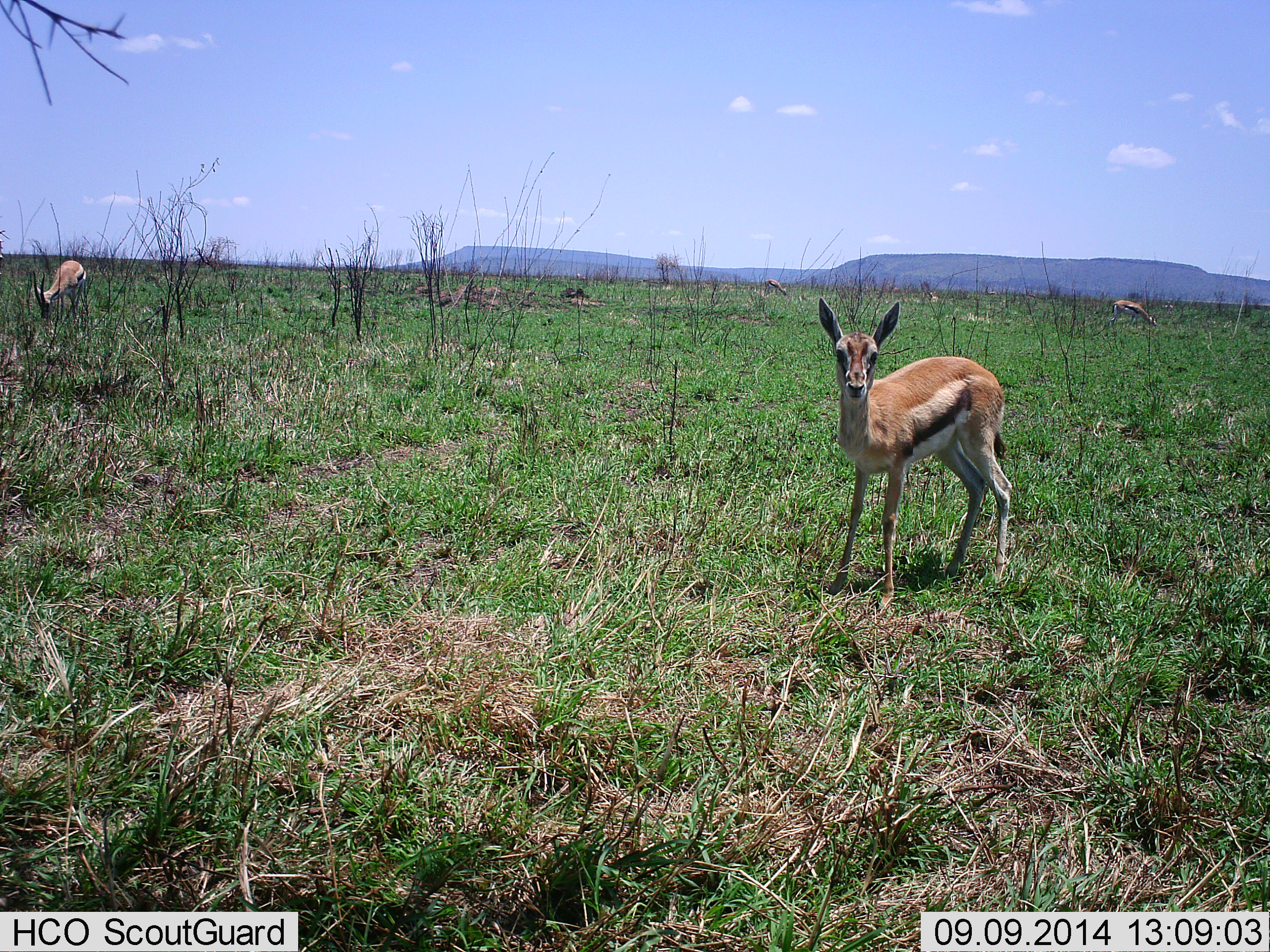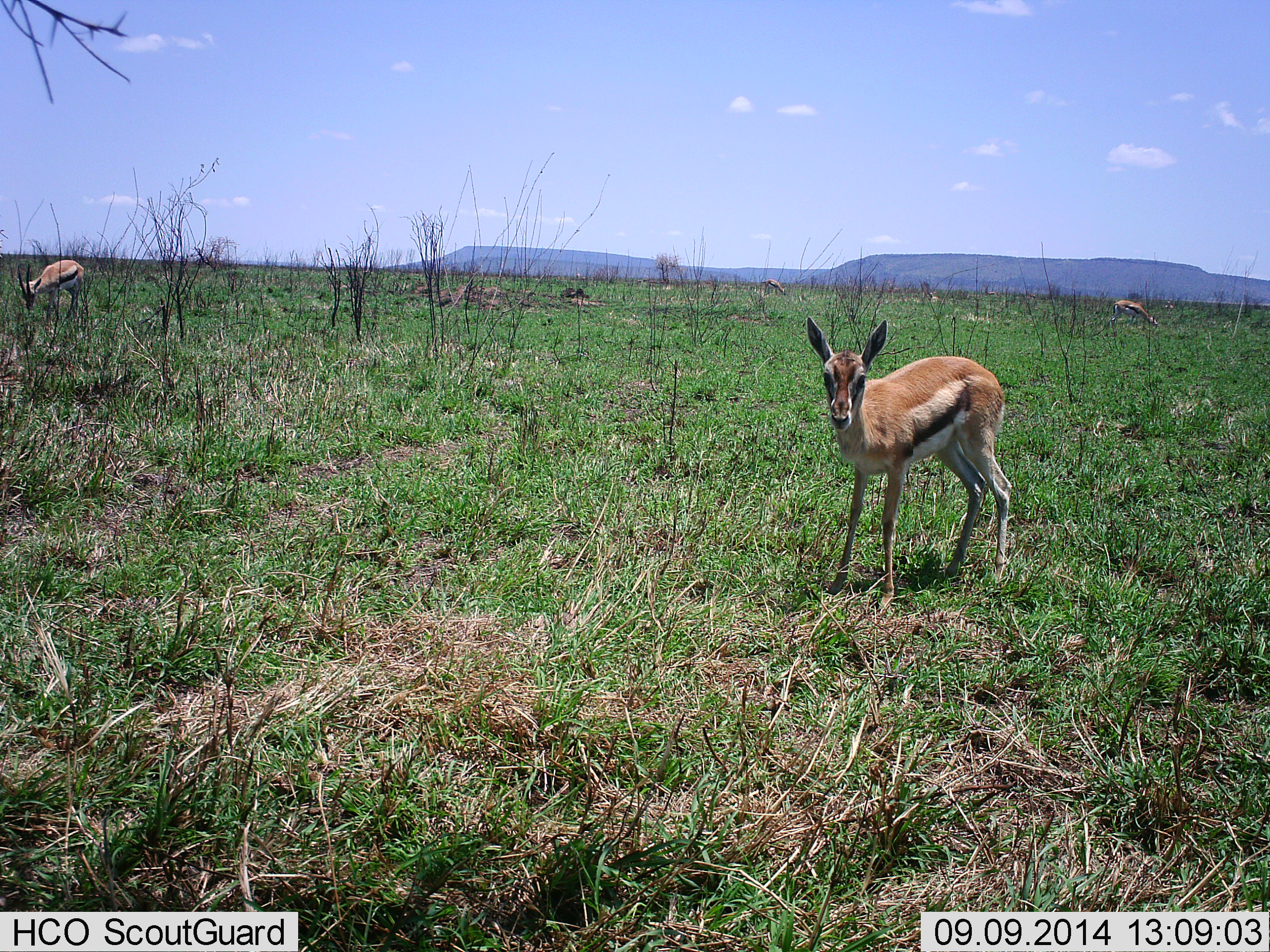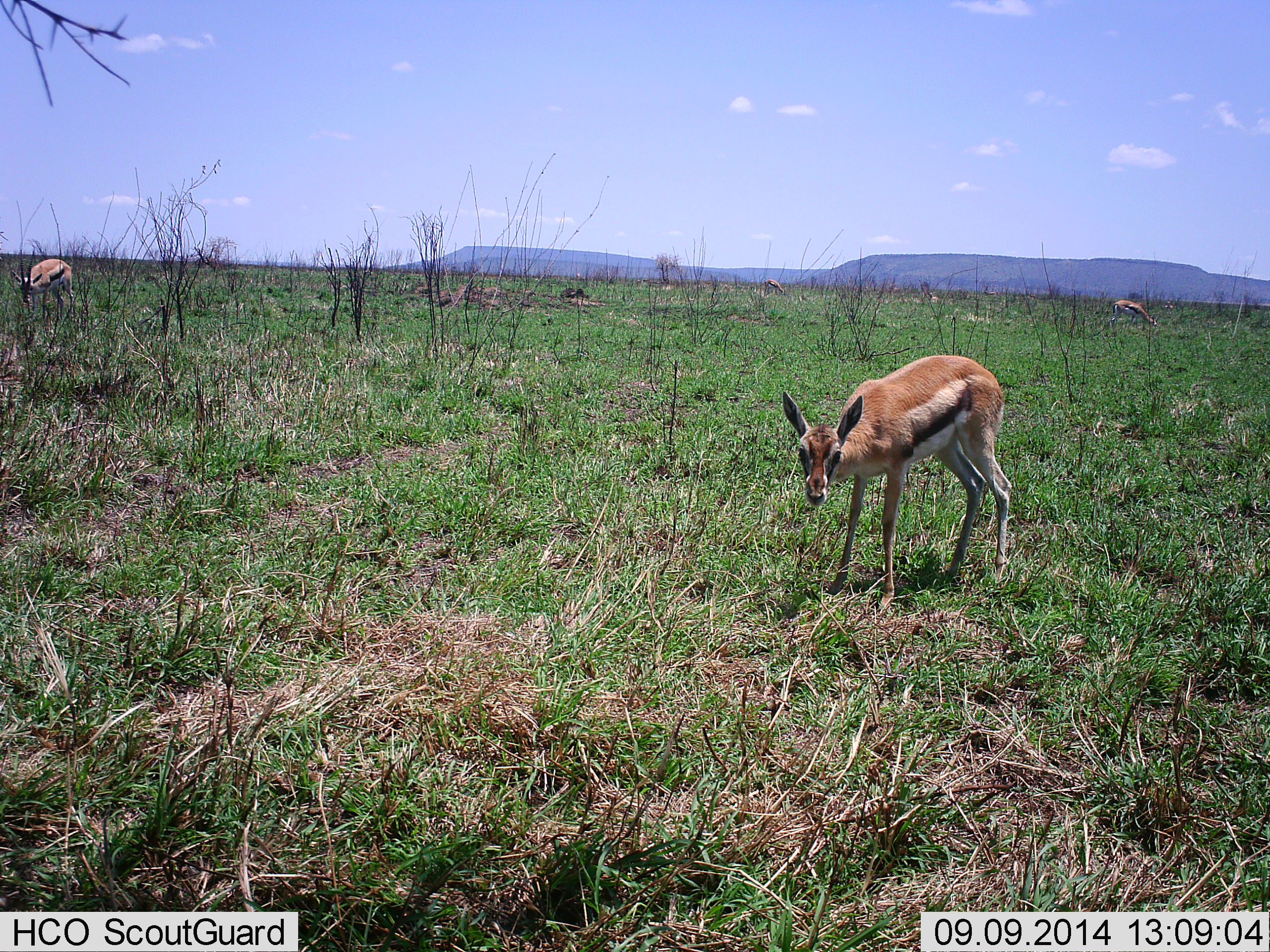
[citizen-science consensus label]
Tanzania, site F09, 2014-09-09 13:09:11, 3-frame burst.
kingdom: Animalia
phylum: Chordata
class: Mammalia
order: Artiodactyla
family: Bovidae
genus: Eudorcas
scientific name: Eudorcas thomsonii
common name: thomson's gazelle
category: gazellethomsons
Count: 2.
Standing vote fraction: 80%.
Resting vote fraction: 0%.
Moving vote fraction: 0%.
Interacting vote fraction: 0%.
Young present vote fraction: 20%.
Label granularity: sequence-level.